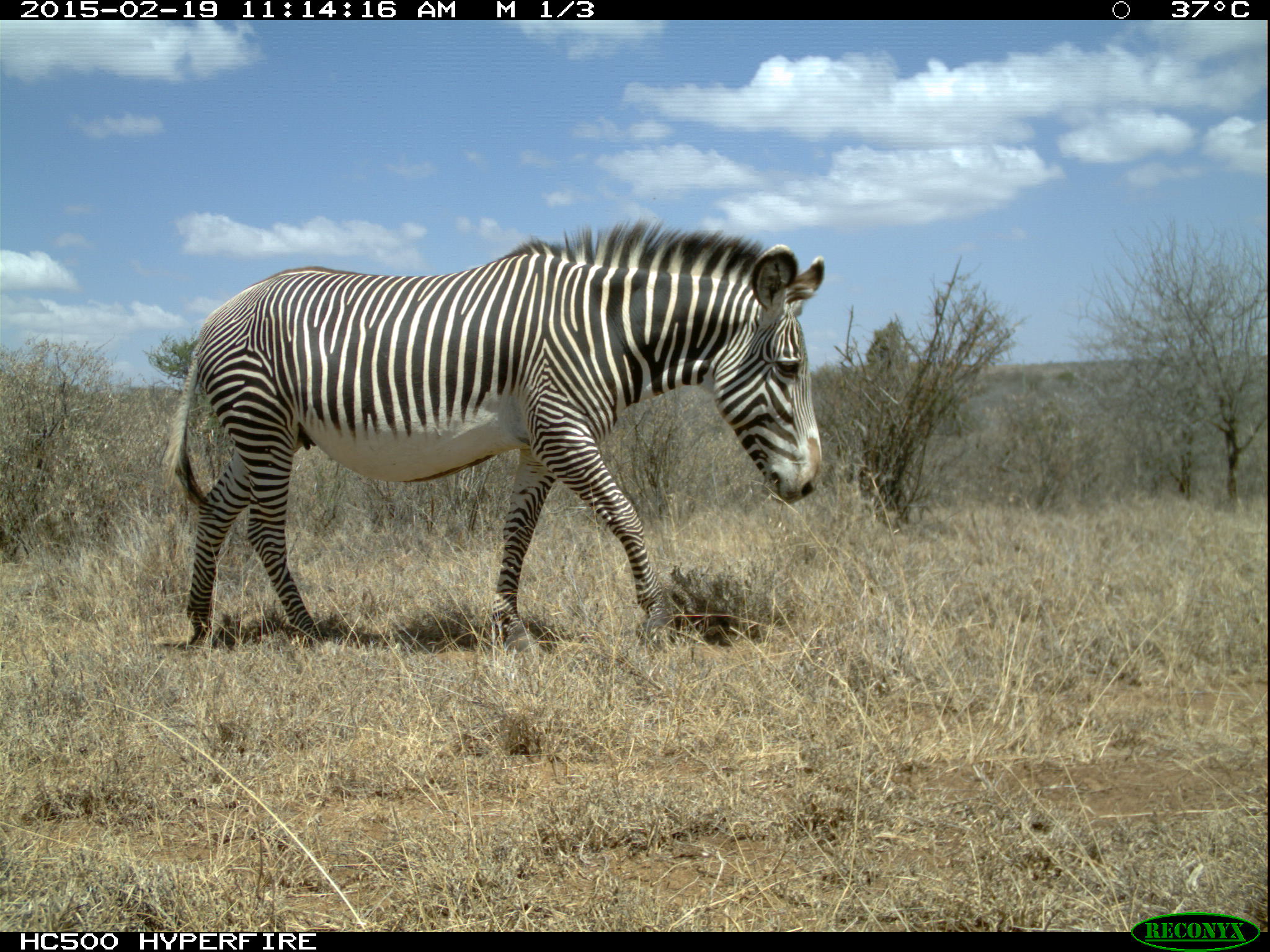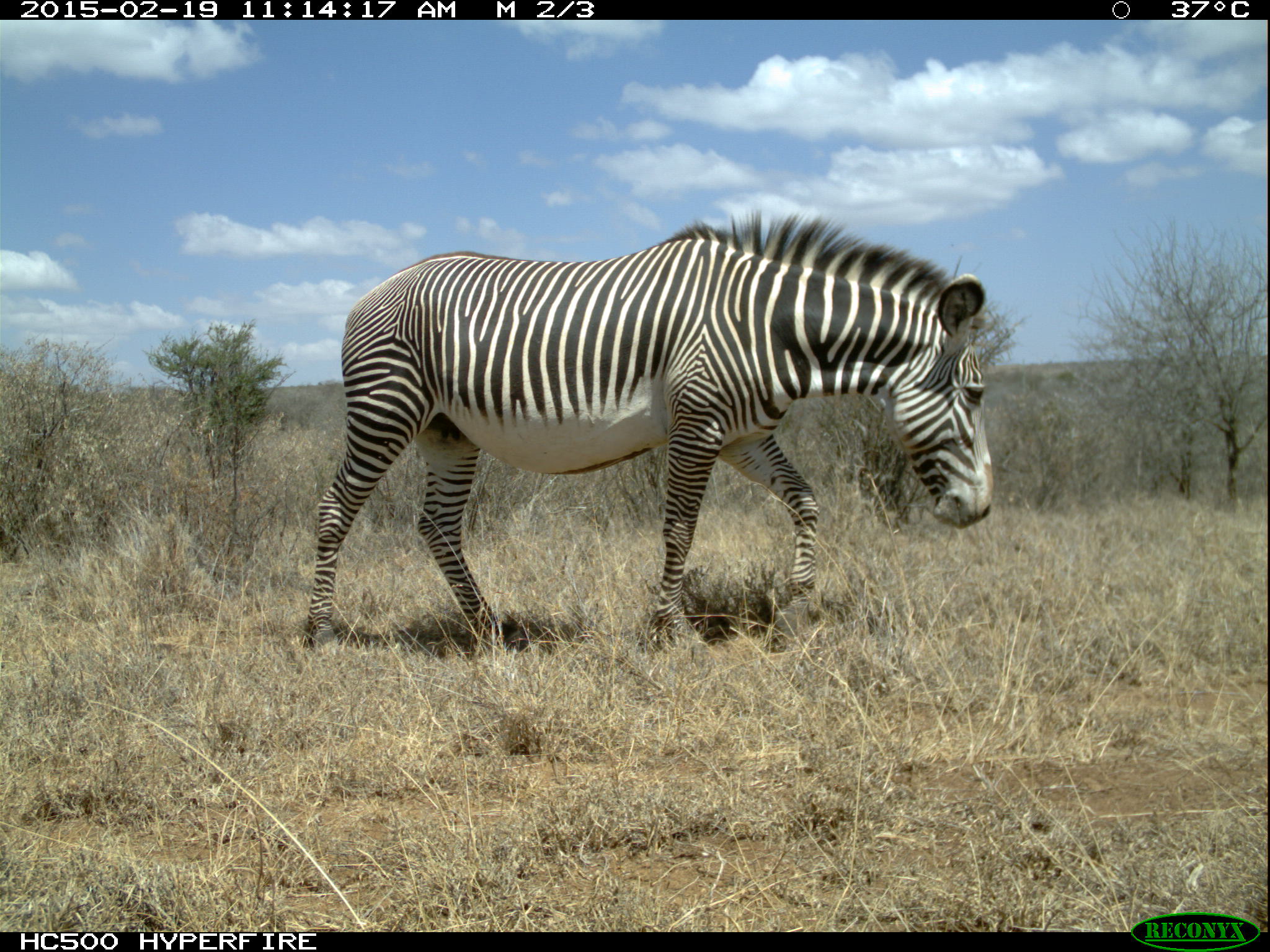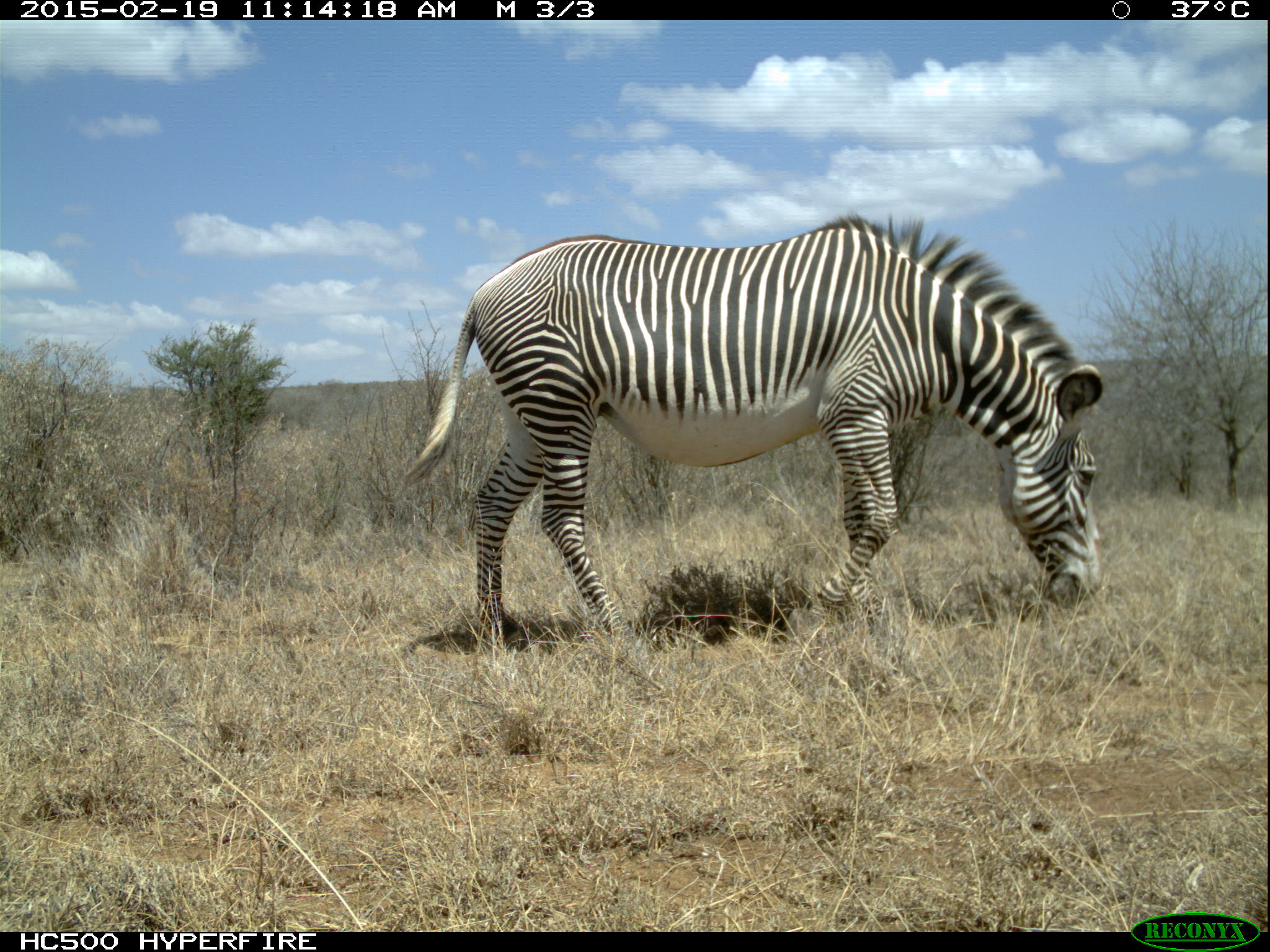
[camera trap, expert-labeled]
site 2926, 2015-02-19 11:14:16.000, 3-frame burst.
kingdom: Animalia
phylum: Chordata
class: Mammalia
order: Perissodactyla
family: Equidae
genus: Equus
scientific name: Equus grevyi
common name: grévy's zebra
Equus grevyi (grévy's zebra), count 1.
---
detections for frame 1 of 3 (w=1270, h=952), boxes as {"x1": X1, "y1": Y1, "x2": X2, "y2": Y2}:
equus grevyi: {"x1": 158, "y1": 213, "x2": 827, "y2": 658}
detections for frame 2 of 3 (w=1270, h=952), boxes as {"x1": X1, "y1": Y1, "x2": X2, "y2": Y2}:
equus grevyi: {"x1": 302, "y1": 209, "x2": 994, "y2": 658}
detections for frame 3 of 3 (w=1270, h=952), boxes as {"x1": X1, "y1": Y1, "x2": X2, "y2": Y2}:
equus grevyi: {"x1": 402, "y1": 206, "x2": 1104, "y2": 657}